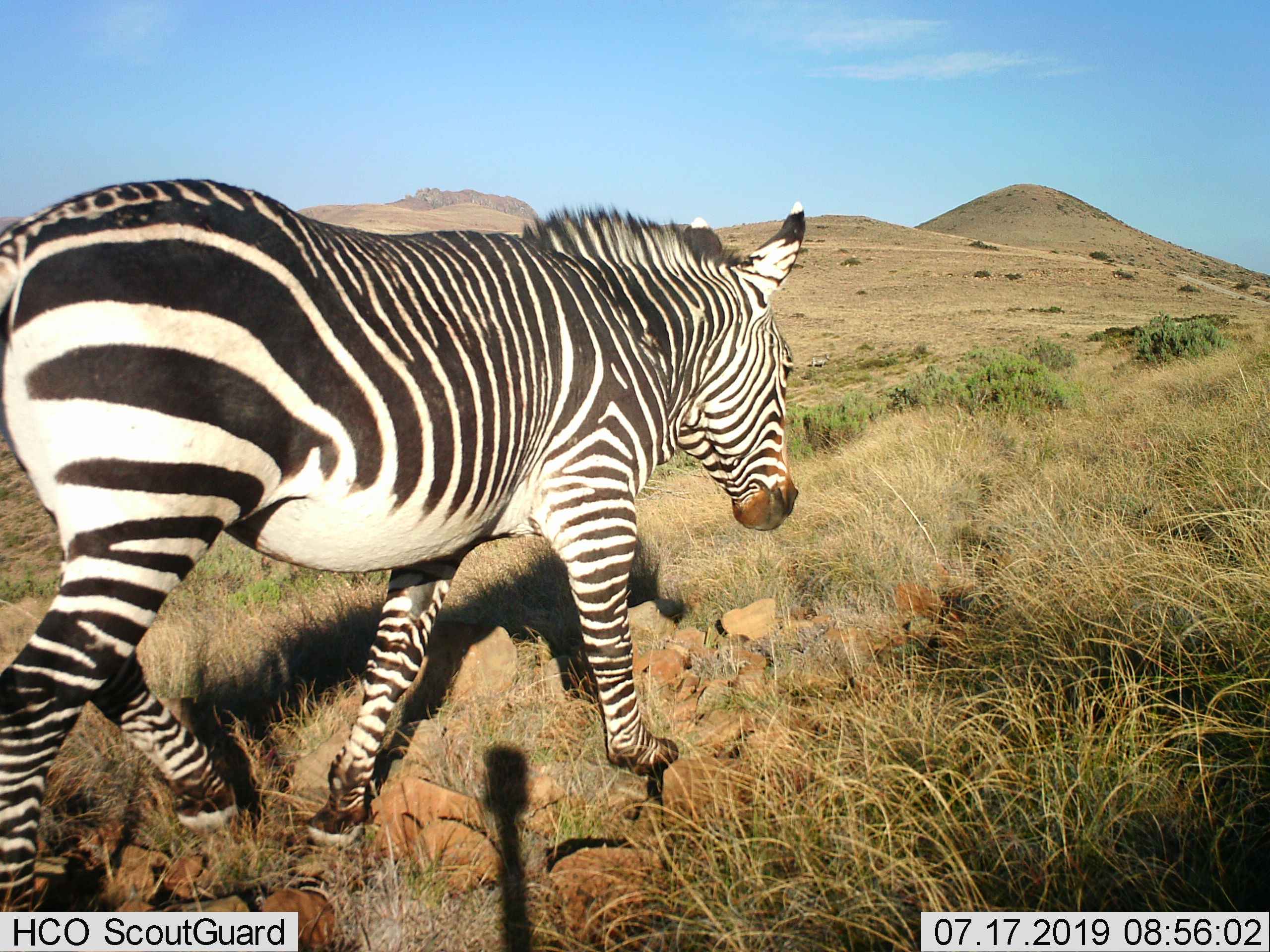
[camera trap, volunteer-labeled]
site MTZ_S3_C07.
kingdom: Animalia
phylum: Chordata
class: Mammalia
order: Perissodactyla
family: Equidae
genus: Equus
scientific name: Equus zebra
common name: mountain zebra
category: zebramountain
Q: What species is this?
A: Zebramountain (mountain zebra) (Equus zebra).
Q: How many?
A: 1.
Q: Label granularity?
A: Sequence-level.